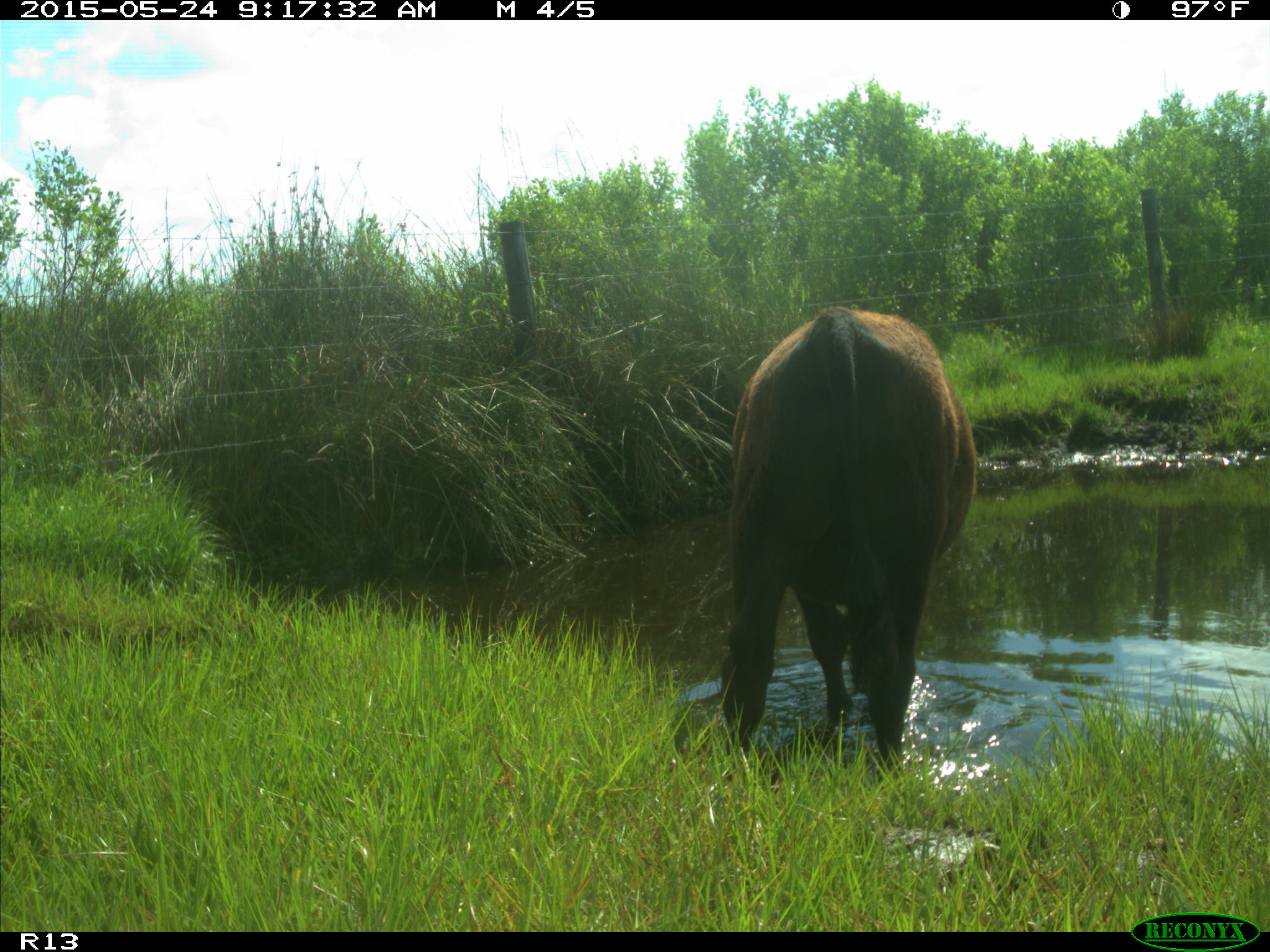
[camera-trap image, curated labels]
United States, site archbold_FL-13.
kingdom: Animalia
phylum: Chordata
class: Mammalia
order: Artiodactyla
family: Bovidae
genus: Bos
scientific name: Bos taurus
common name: domestic cow